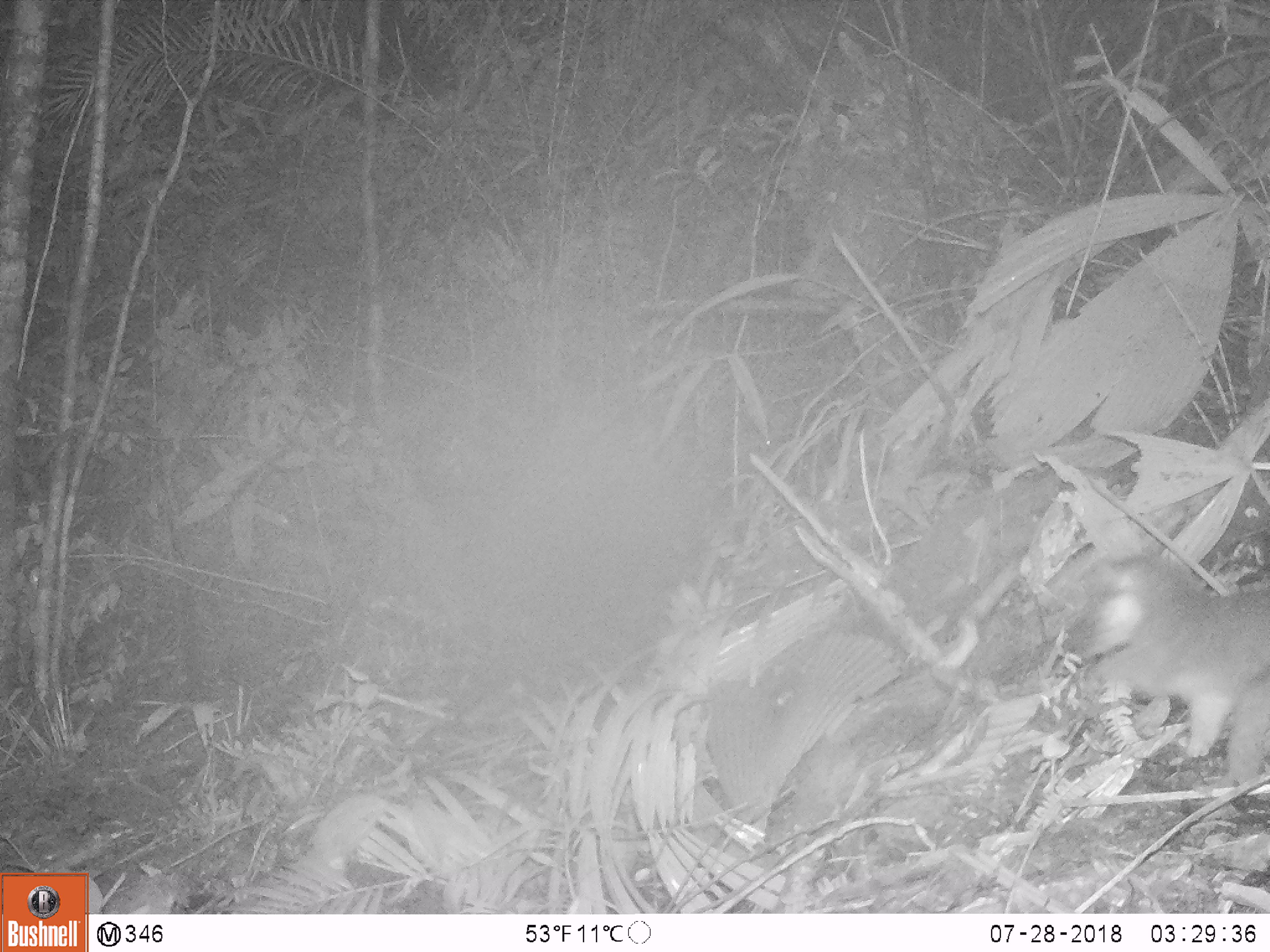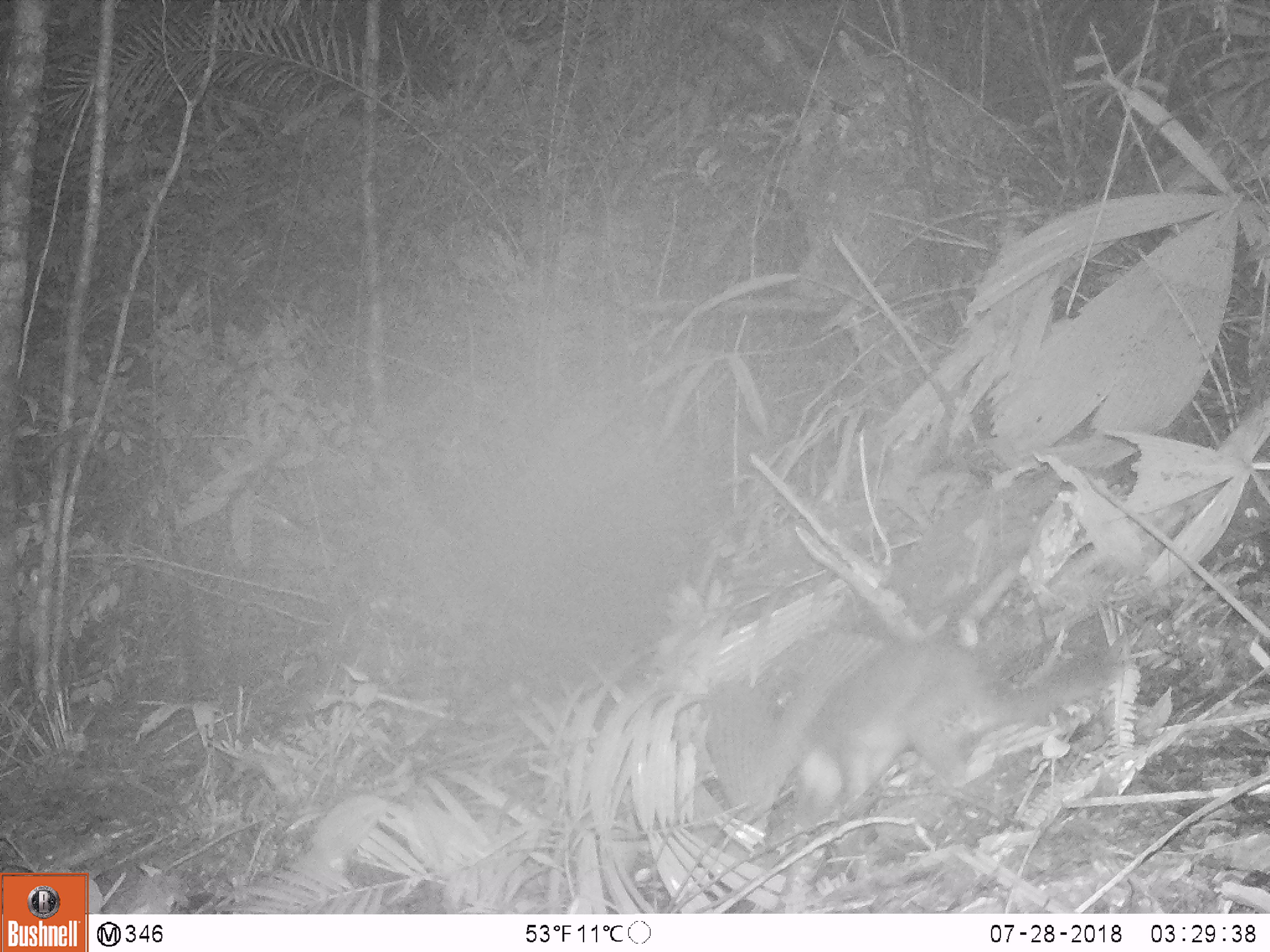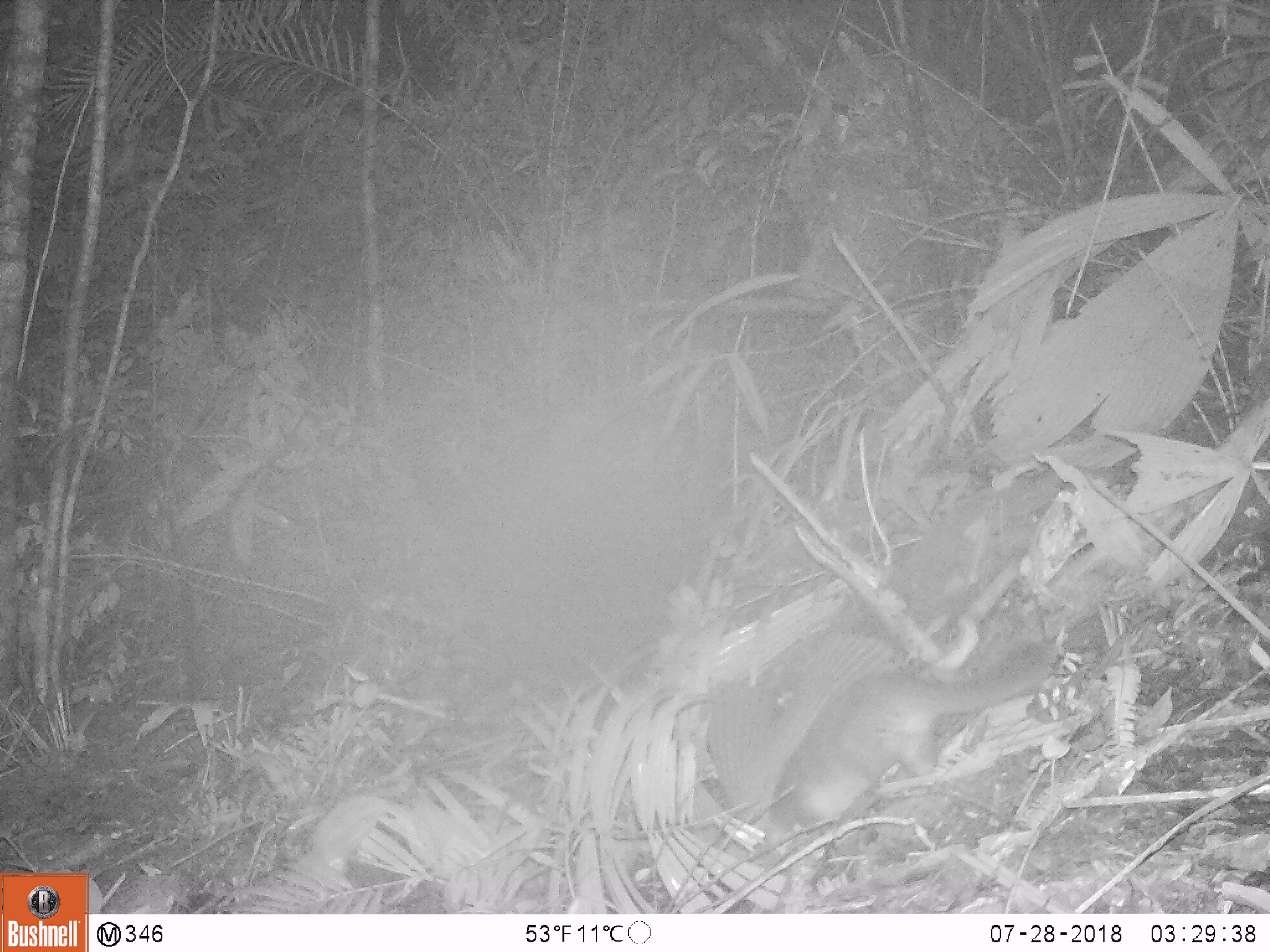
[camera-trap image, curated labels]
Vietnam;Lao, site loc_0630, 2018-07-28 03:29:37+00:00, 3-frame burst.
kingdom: Animalia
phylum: Chordata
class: Mammalia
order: Carnivora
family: Mustelidae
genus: Melogale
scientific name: Melogale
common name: ferret badger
Ferret badger (Melogale). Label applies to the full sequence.